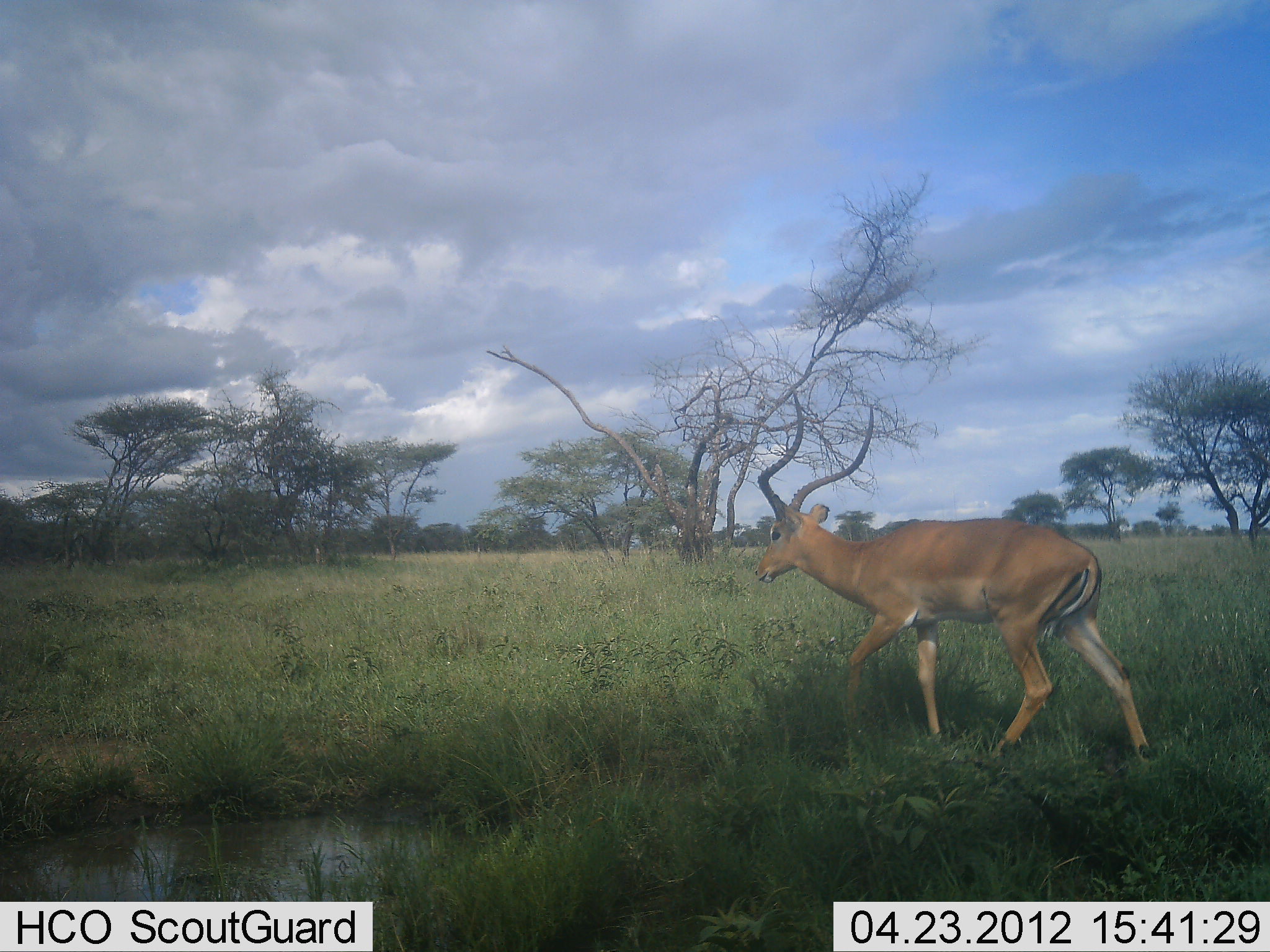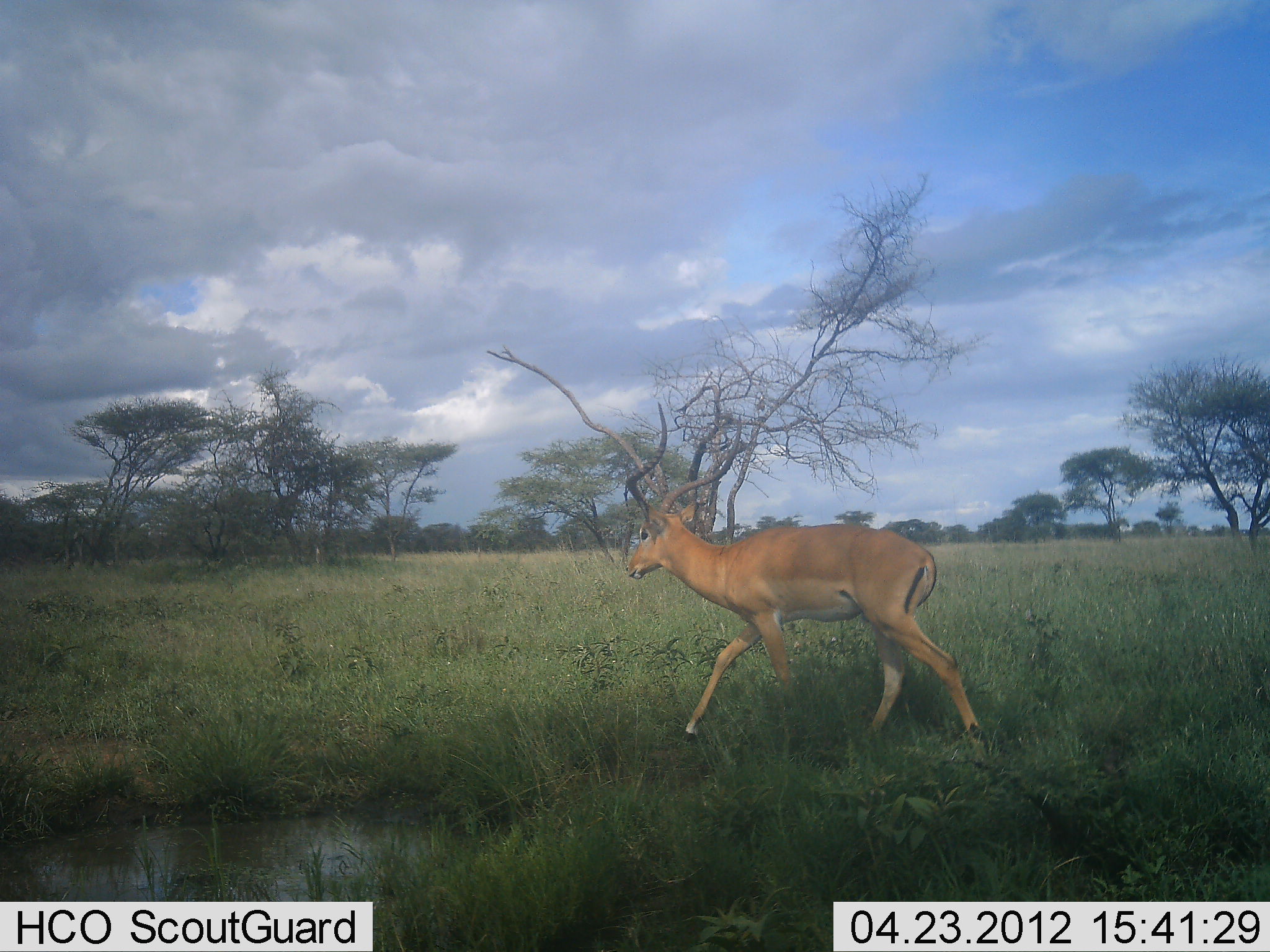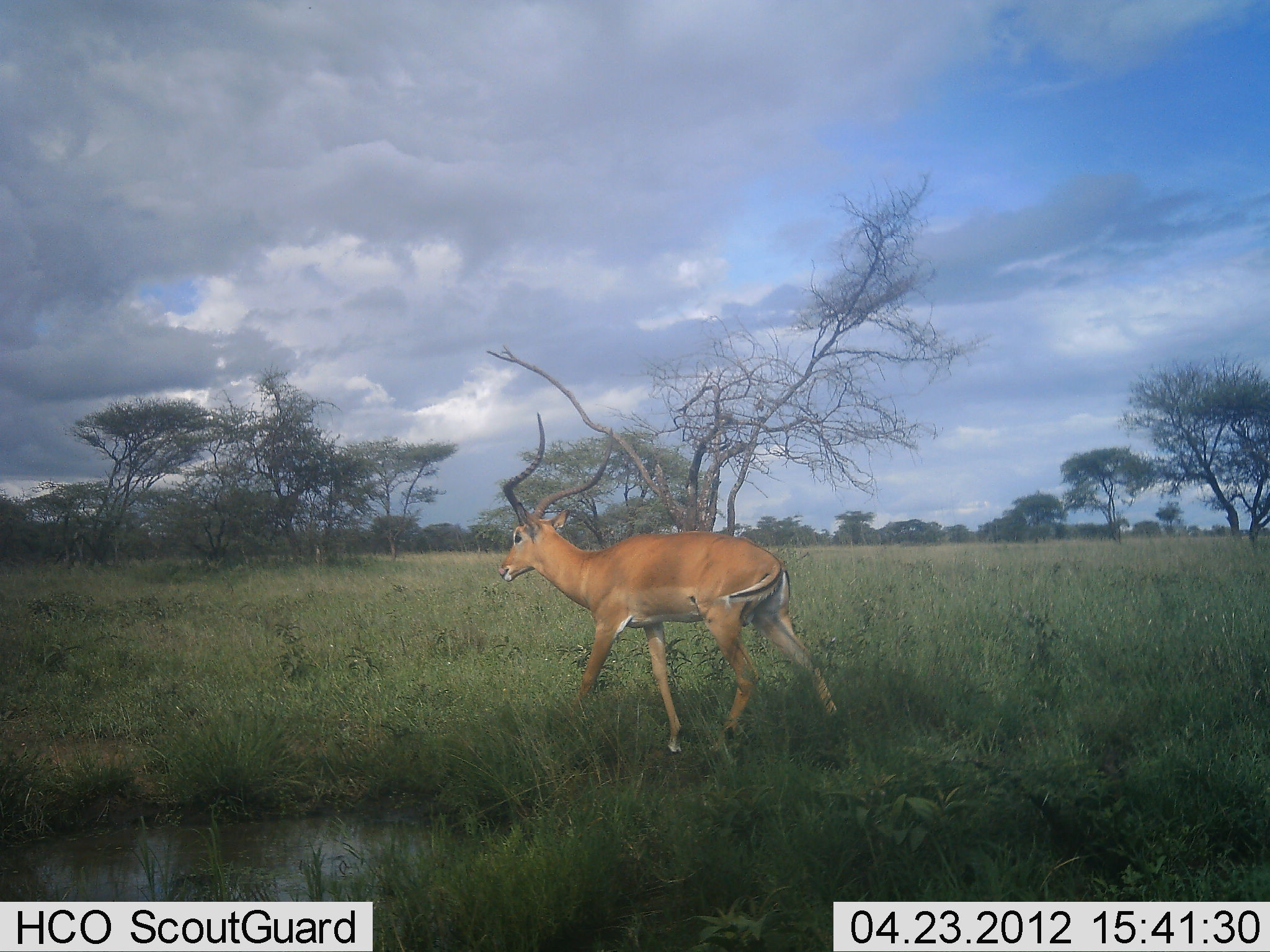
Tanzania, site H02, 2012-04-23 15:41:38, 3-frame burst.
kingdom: Animalia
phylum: Chordata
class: Mammalia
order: Artiodactyla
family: Bovidae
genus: Aepyceros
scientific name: Aepyceros melampus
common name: impala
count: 1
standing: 0%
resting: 0%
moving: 100%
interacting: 0%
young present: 0%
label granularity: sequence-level